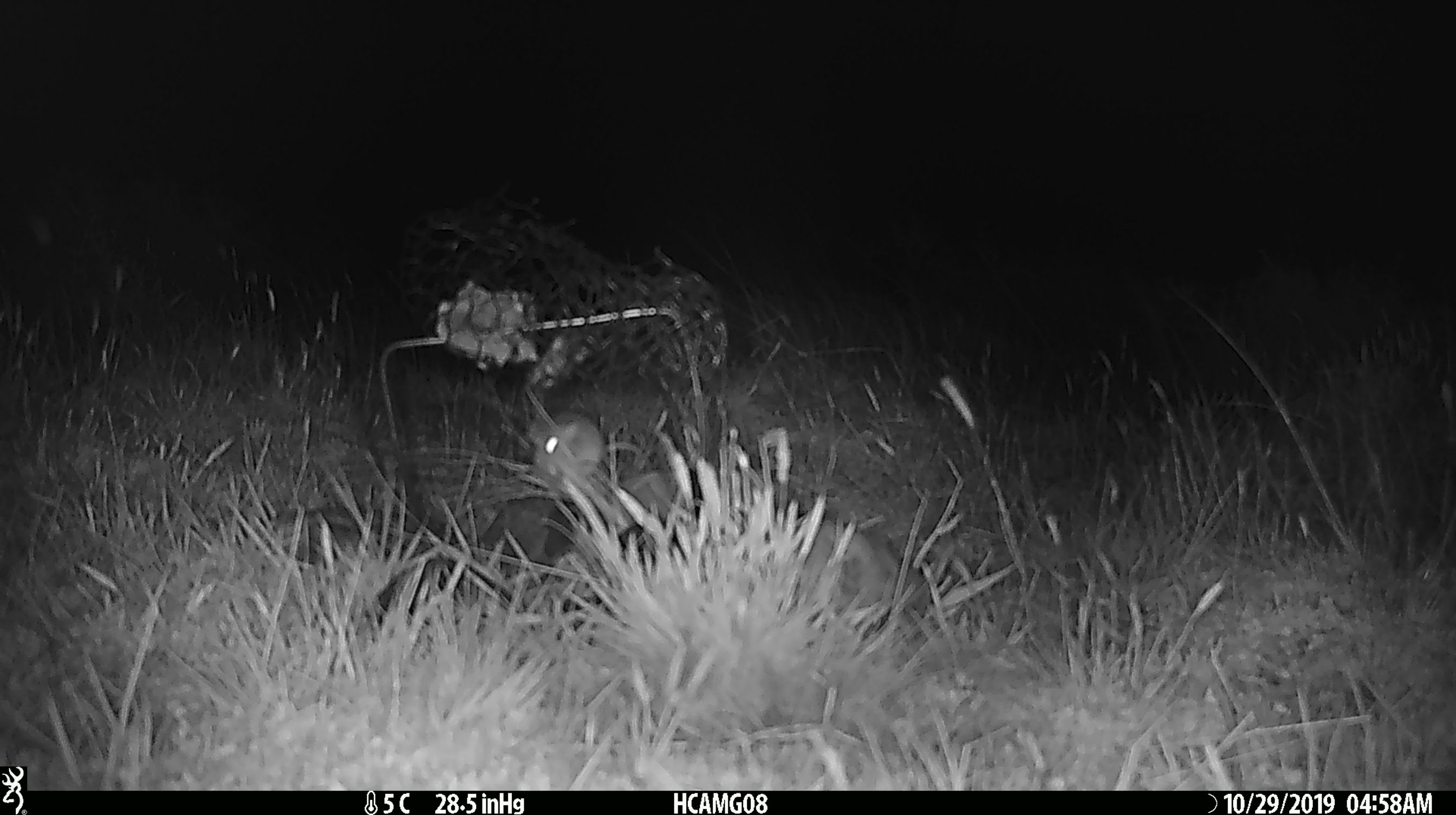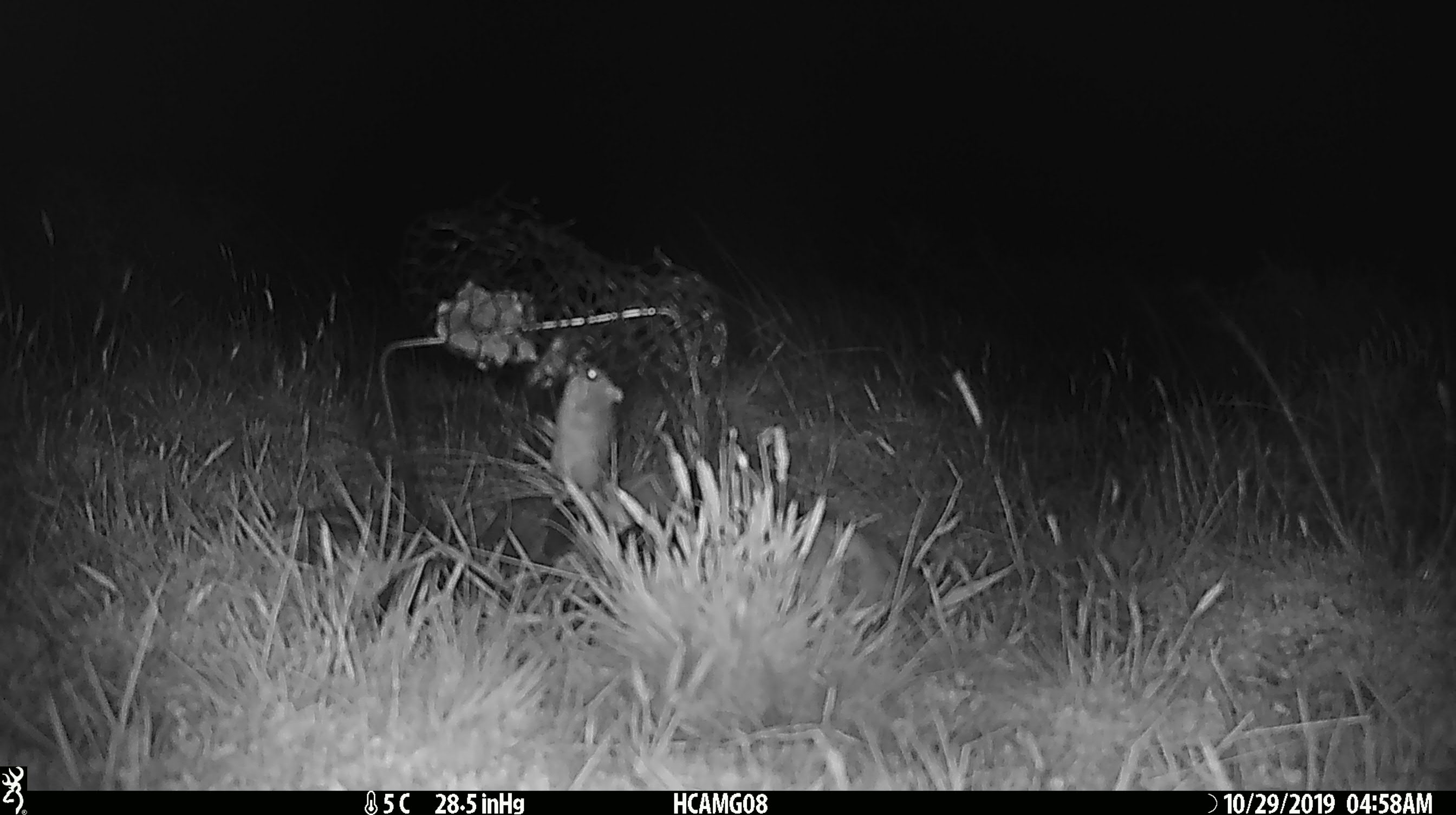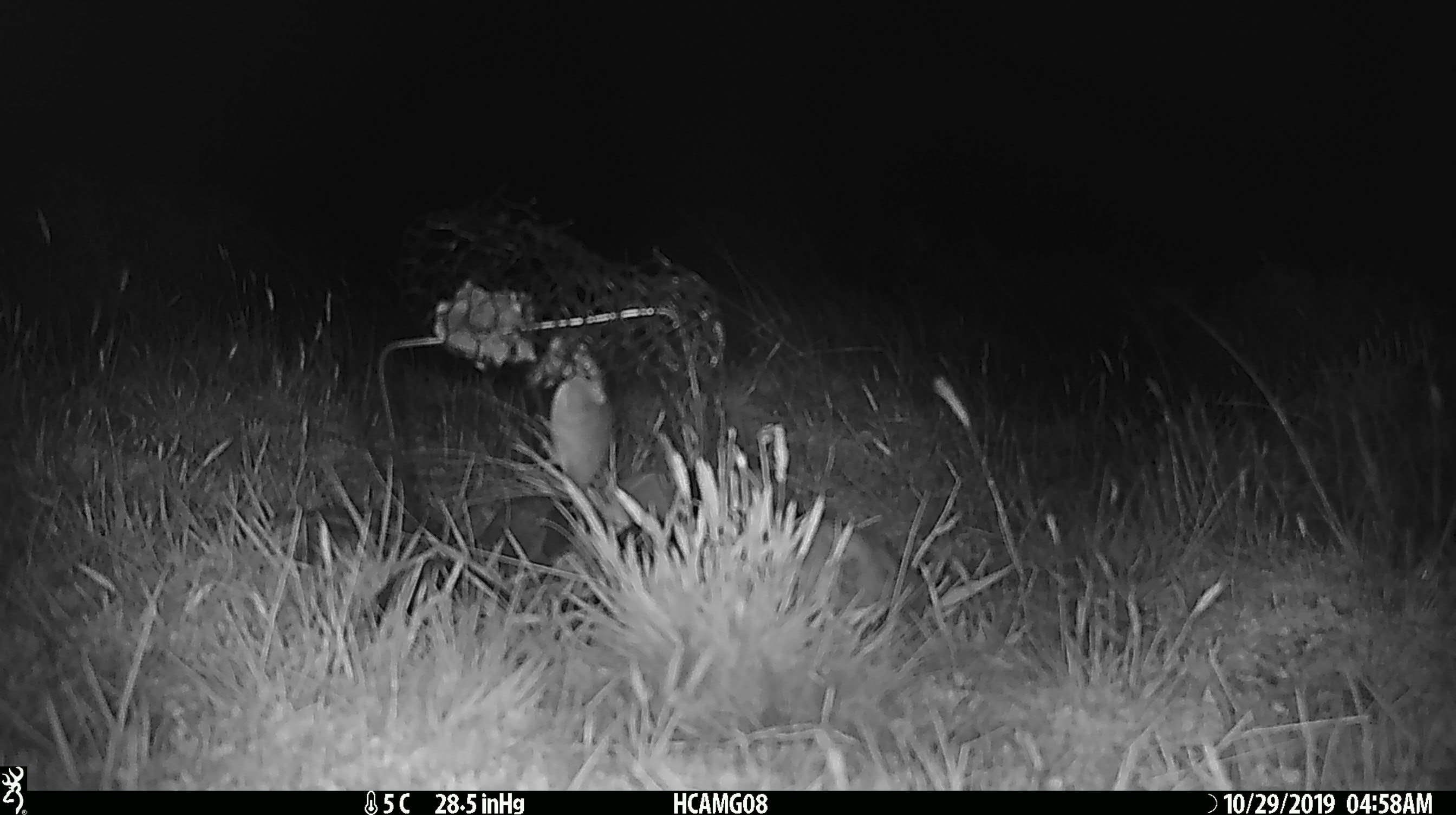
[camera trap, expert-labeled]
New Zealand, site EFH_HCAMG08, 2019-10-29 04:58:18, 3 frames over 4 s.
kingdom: Animalia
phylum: Chordata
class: Mammalia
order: Rodentia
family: Muridae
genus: Mus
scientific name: Mus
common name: mouse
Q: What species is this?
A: Mouse (Mus).